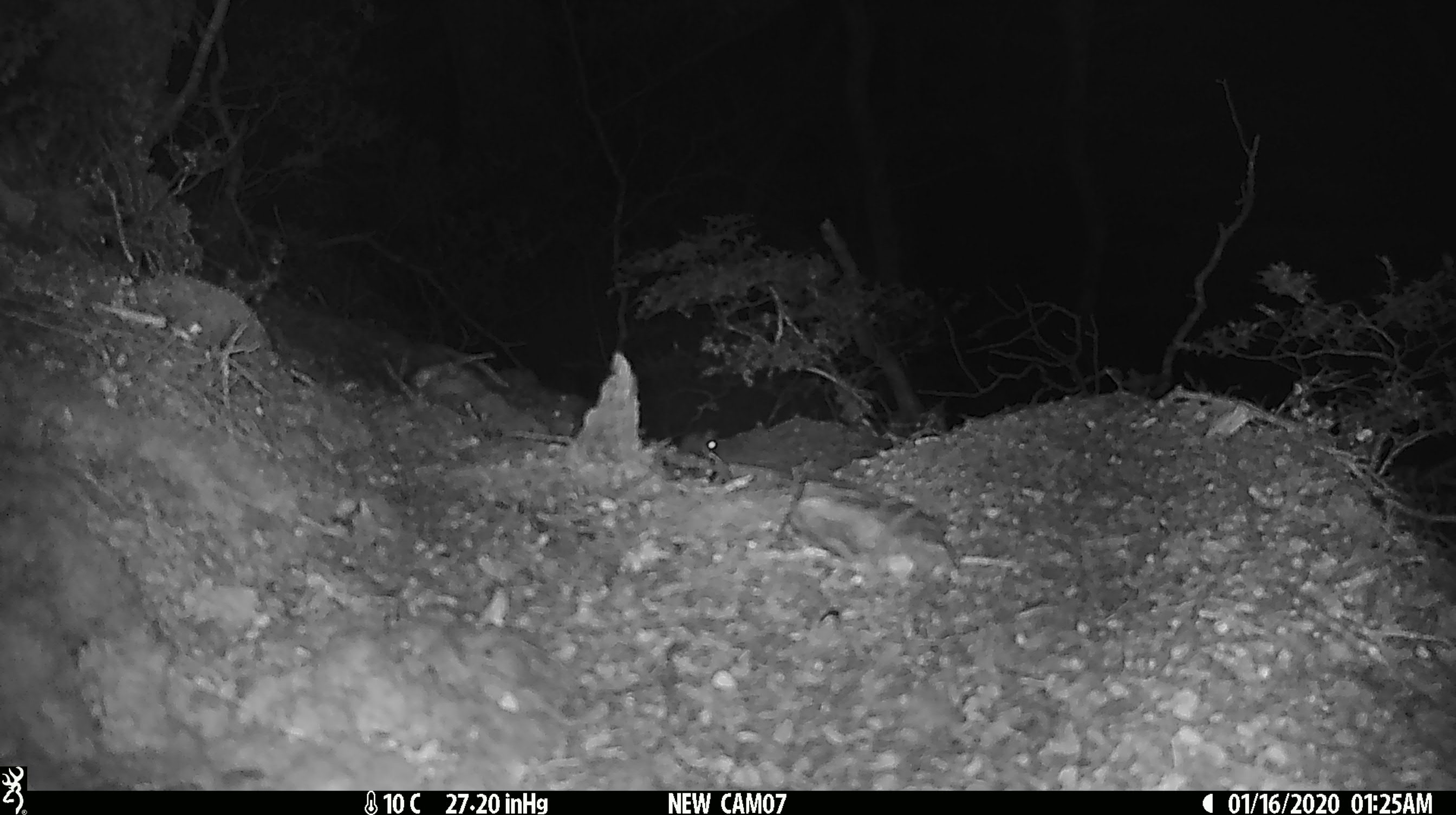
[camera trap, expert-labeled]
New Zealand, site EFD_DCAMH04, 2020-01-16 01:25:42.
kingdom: Animalia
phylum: Chordata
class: Mammalia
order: Rodentia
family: Muridae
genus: Mus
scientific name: Mus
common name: mouse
Mouse (Mus).